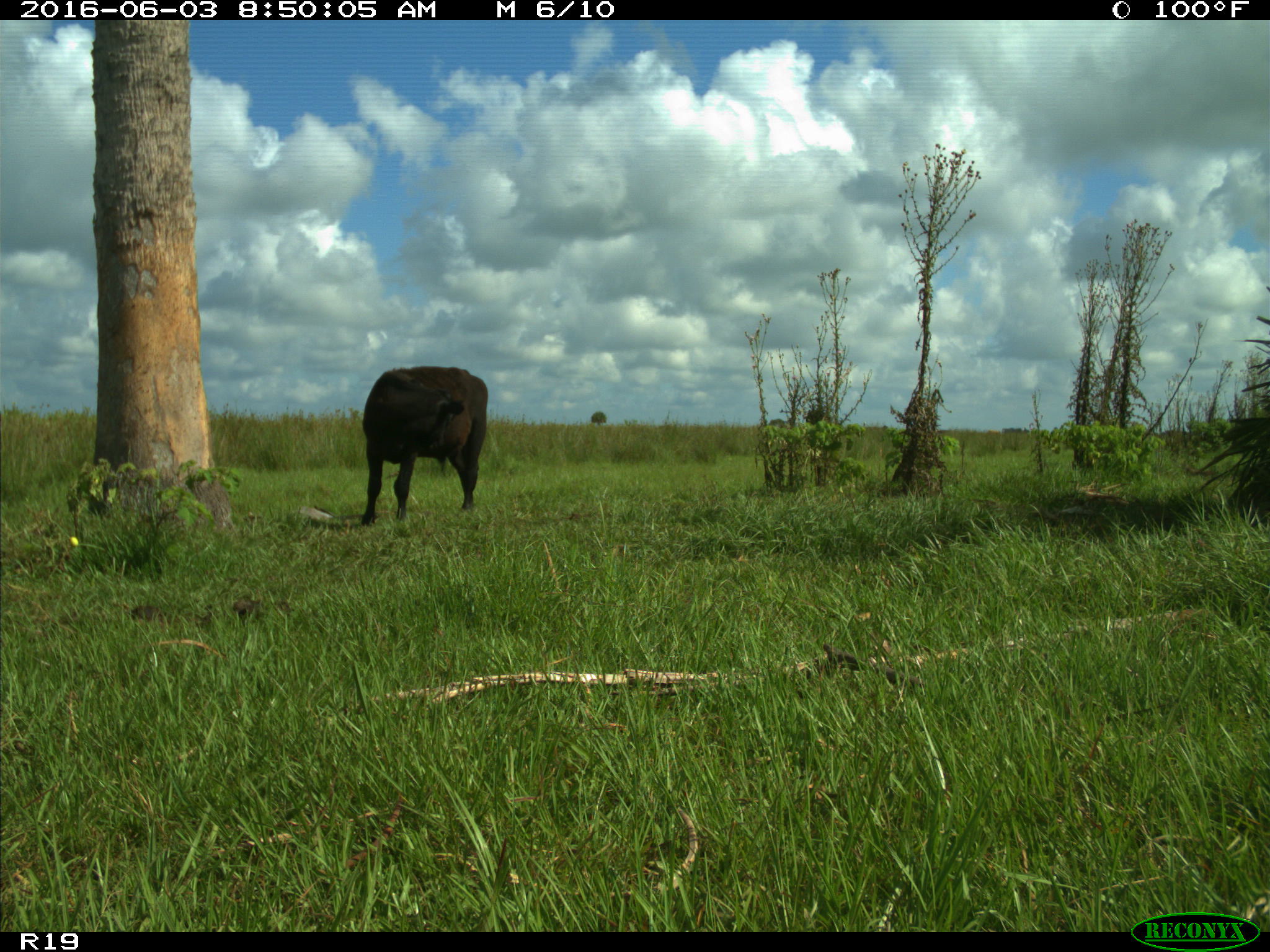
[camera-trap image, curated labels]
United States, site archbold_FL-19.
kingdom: Animalia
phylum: Chordata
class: Mammalia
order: Artiodactyla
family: Bovidae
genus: Bos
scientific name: Bos taurus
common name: domestic cow